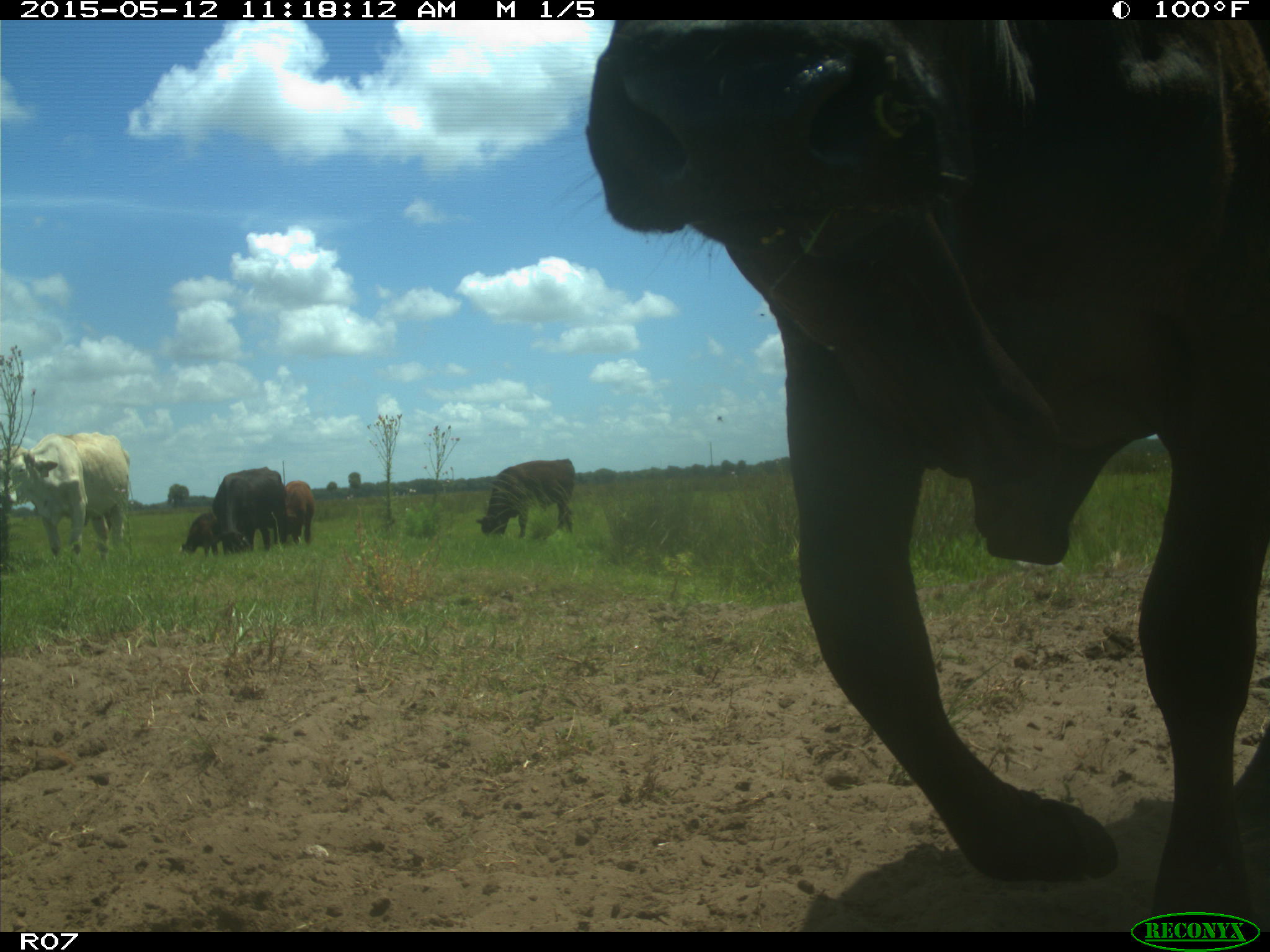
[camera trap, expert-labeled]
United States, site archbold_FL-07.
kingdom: Animalia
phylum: Chordata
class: Mammalia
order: Artiodactyla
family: Bovidae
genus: Bos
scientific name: Bos taurus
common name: domestic cow